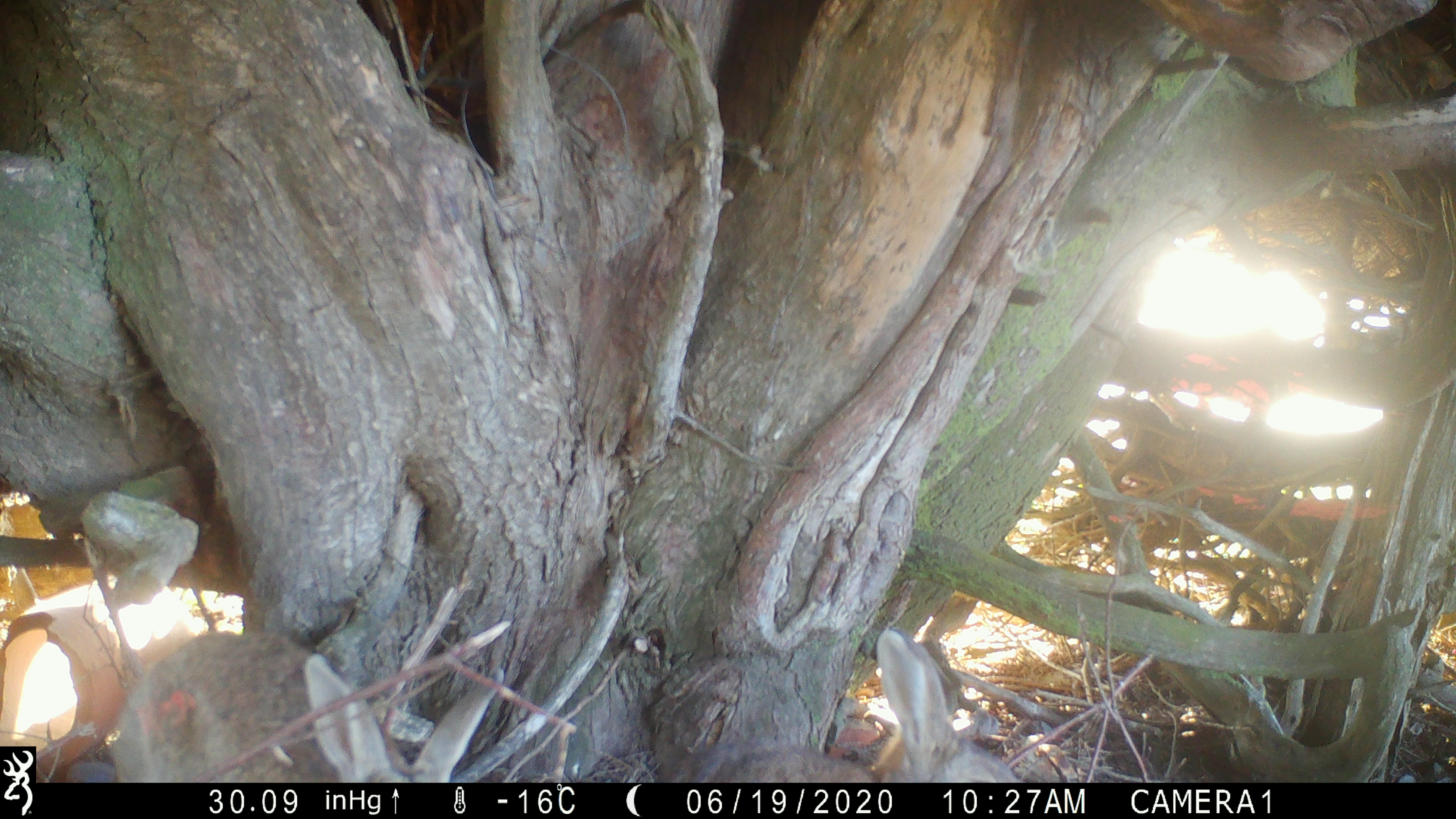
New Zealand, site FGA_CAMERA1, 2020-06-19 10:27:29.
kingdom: Animalia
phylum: Chordata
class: Mammalia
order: Lagomorpha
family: Leporidae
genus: Oryctolagus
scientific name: Oryctolagus cuniculus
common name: european rabbit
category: rabbit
Rabbit (european rabbit) (Oryctolagus cuniculus).